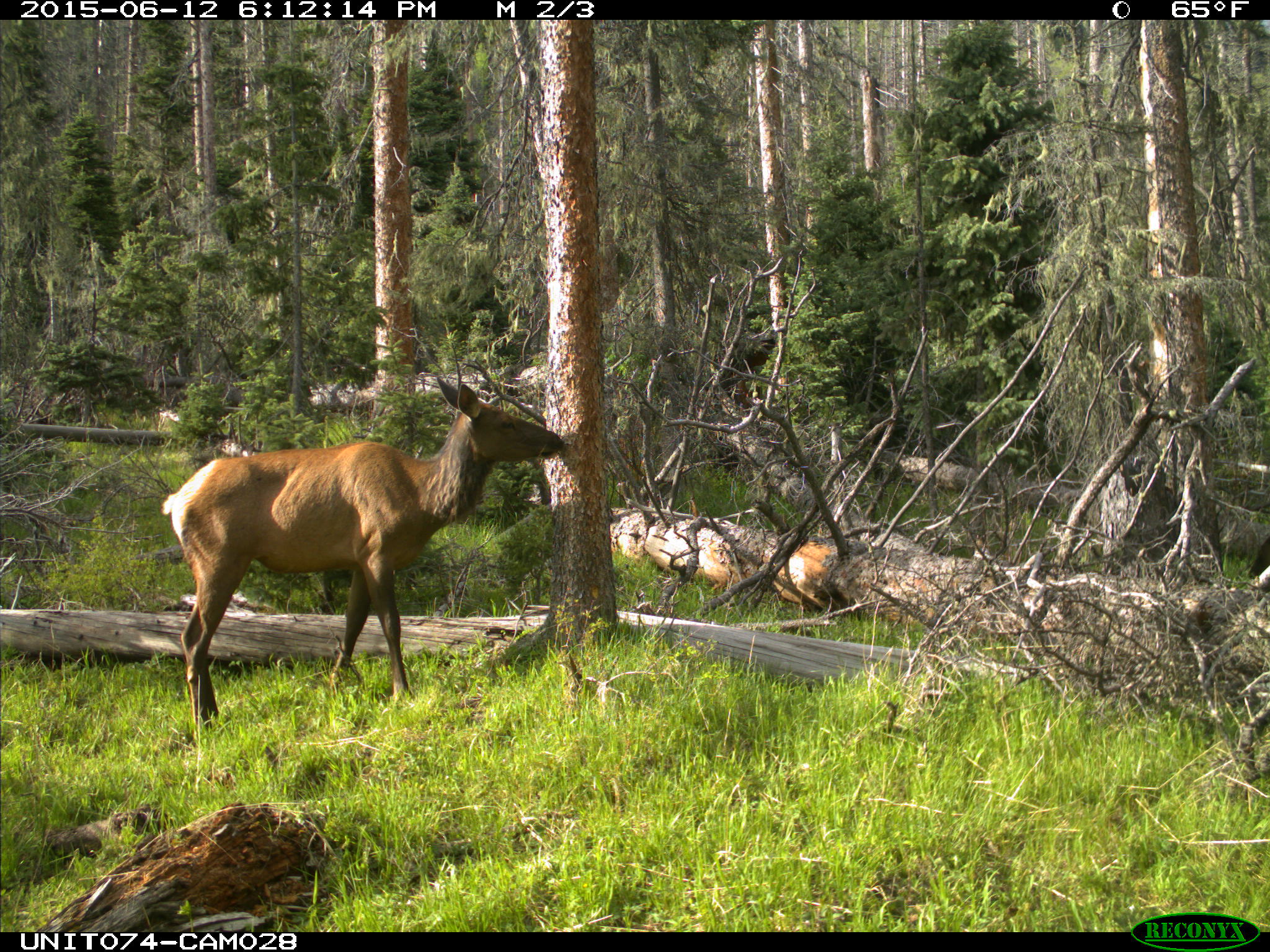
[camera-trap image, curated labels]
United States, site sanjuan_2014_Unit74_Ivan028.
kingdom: Animalia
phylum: Chordata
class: Mammalia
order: Artiodactyla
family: Cervidae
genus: Cervus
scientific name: Cervus elaphus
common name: red deer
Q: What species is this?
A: Cervus elaphus (red deer).